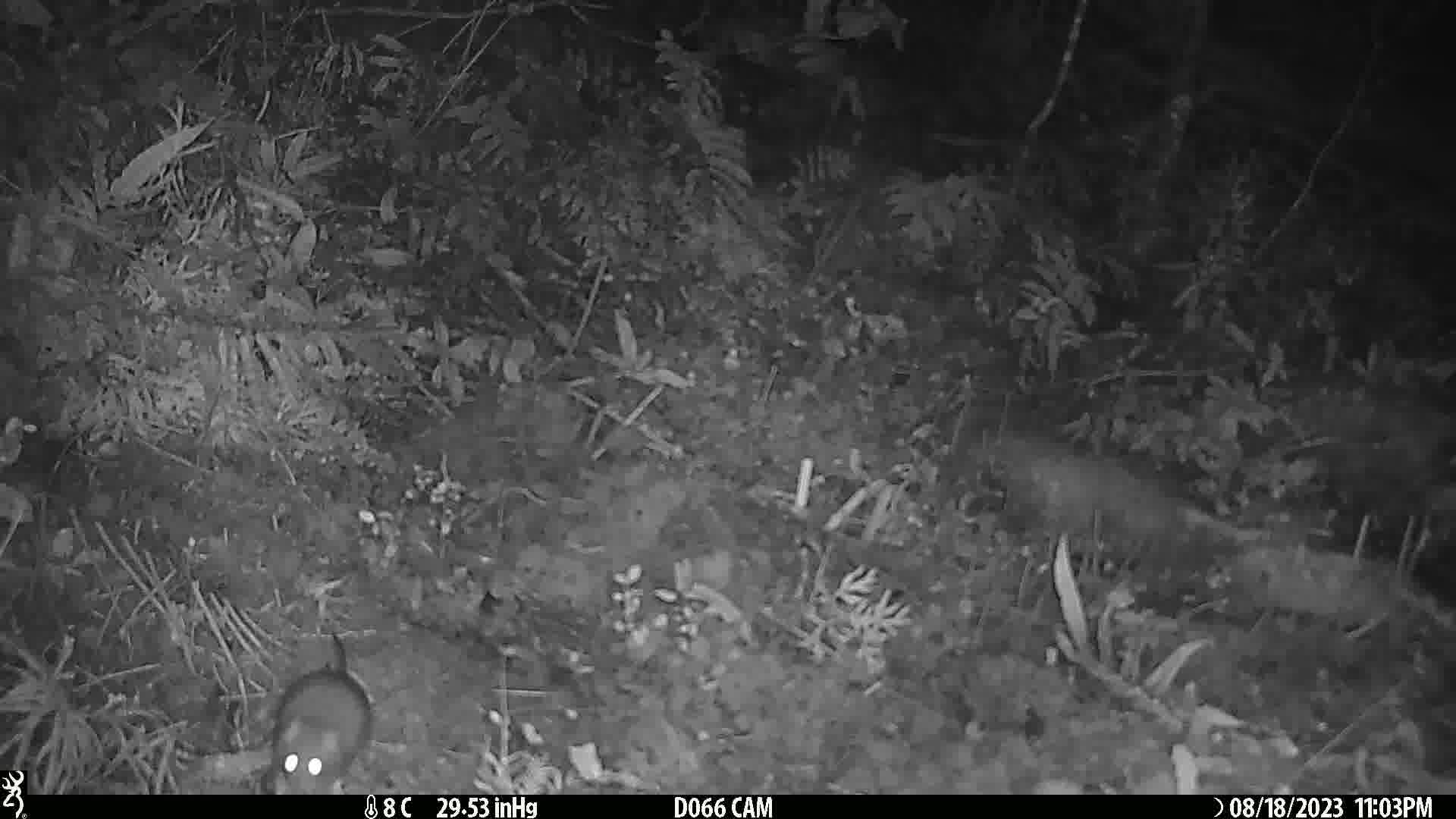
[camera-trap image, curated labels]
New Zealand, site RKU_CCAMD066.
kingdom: Animalia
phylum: Chordata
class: Mammalia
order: Rodentia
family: Muridae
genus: Rattus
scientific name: Rattus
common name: rat